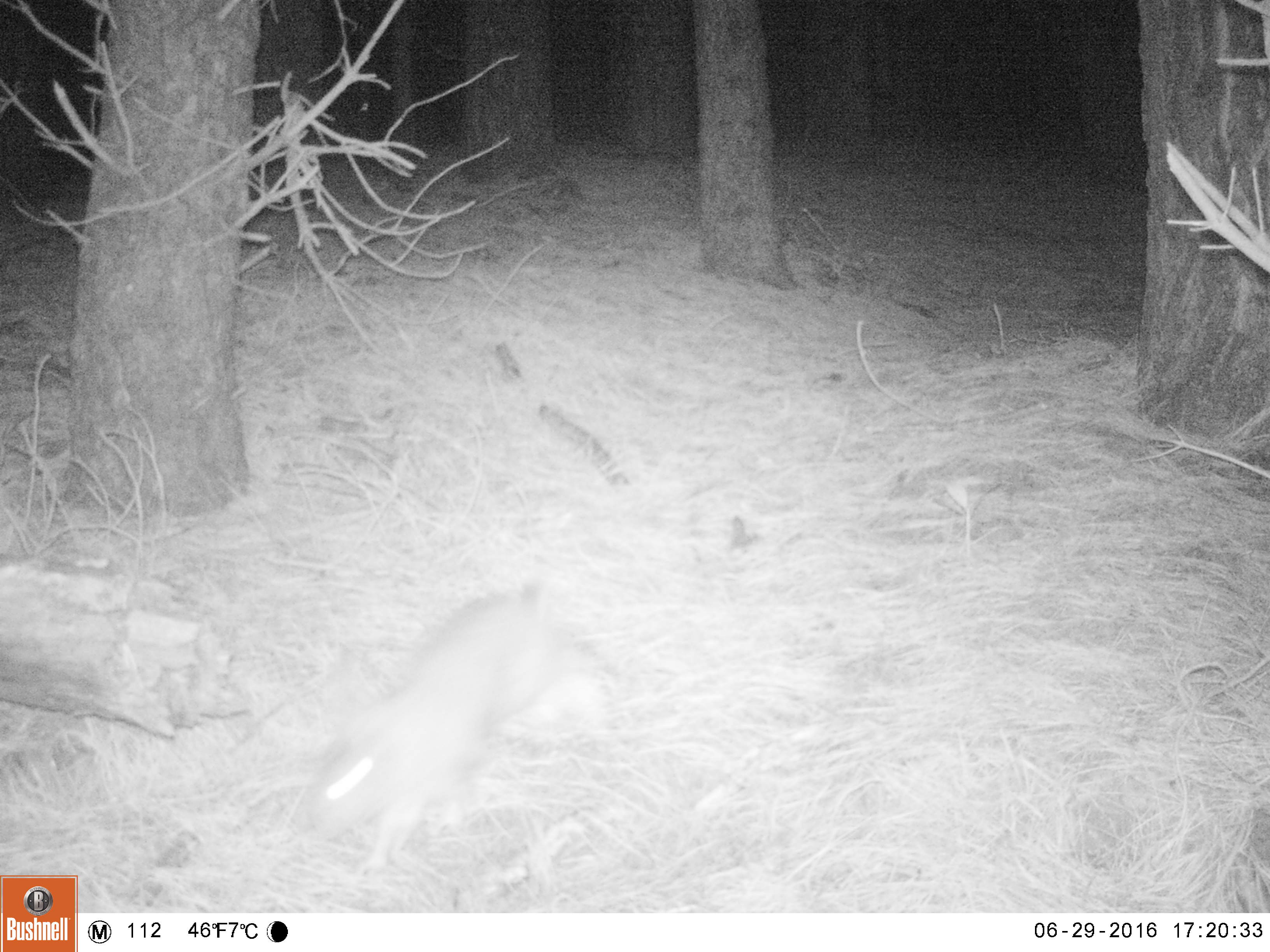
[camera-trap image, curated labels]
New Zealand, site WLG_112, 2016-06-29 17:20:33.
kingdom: Animalia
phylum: Chordata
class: Mammalia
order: Lagomorpha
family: Leporidae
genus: Oryctolagus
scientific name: Oryctolagus cuniculus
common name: european rabbit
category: rabbit